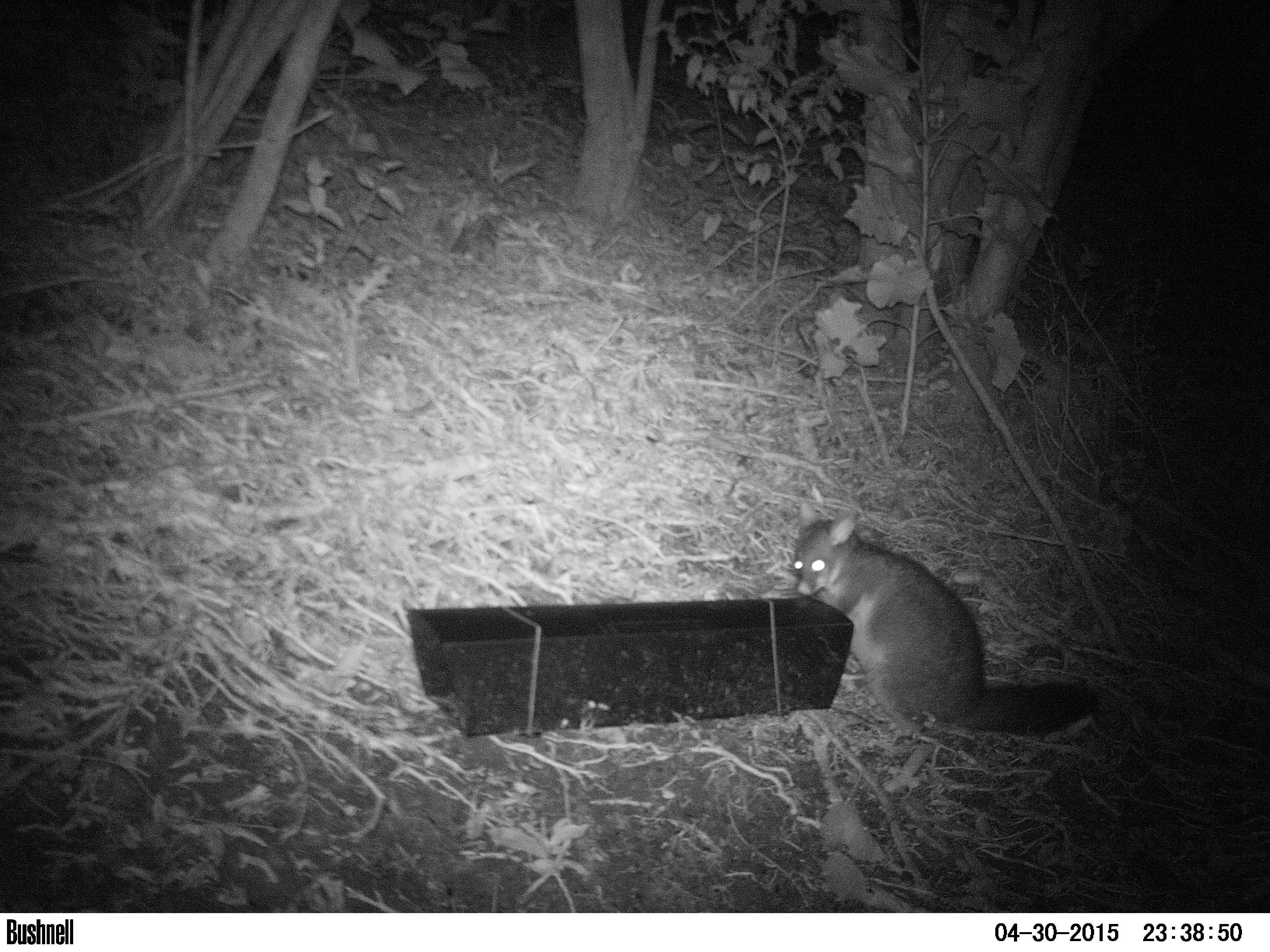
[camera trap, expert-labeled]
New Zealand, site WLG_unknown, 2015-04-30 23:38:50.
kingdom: Animalia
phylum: Chordata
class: Mammalia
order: Diprotodontia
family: Phalangeridae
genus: Trichosurus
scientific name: Trichosurus vulpecula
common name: common brushtail possum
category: possum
Possum (common brushtail possum) (Trichosurus vulpecula).